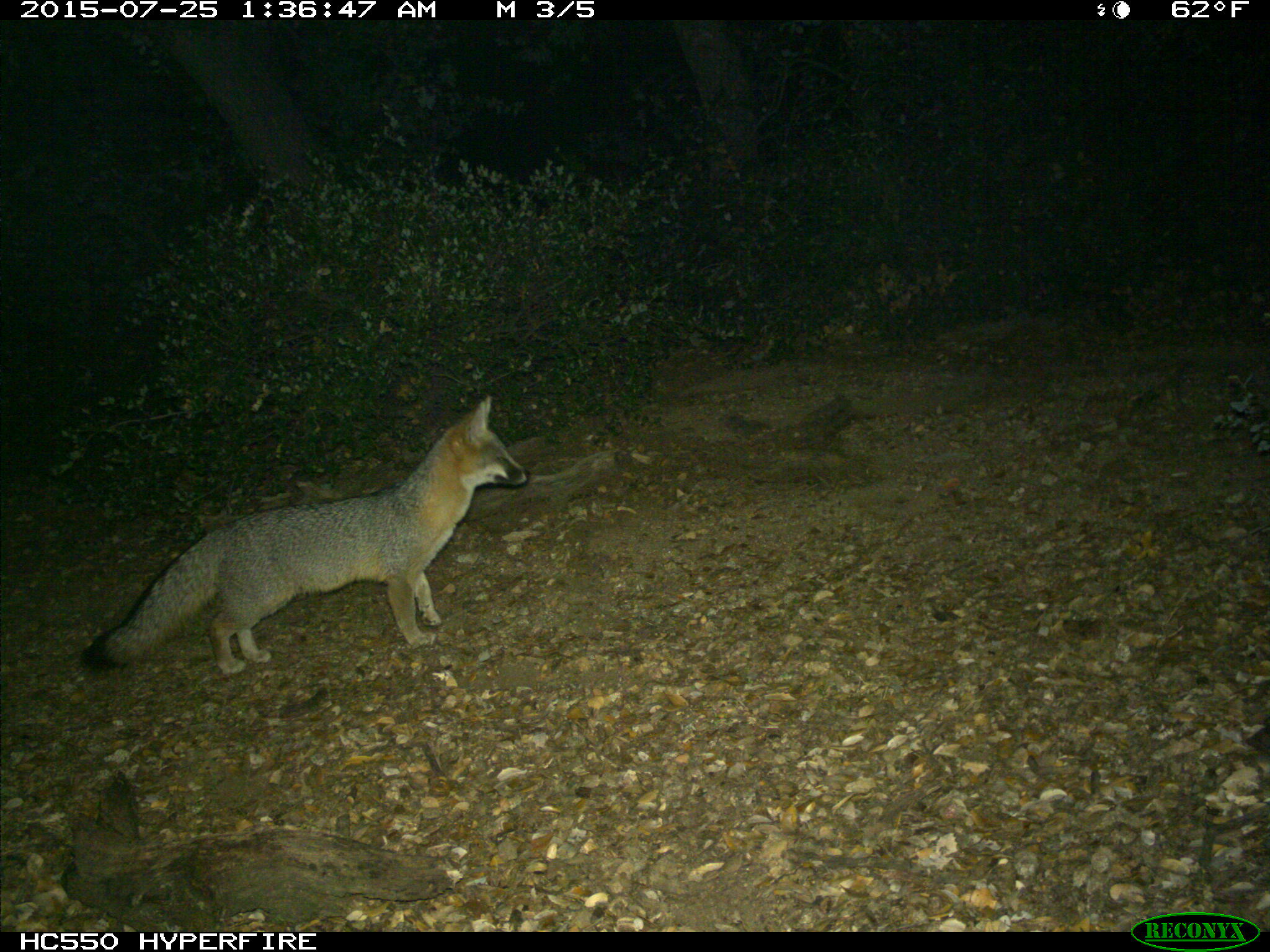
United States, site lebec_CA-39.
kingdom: Animalia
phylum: Chordata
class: Mammalia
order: Carnivora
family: Canidae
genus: Urocyon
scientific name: Urocyon cinereoargenteus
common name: gray fox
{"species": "Urocyon cinereoargenteus (gray fox)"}